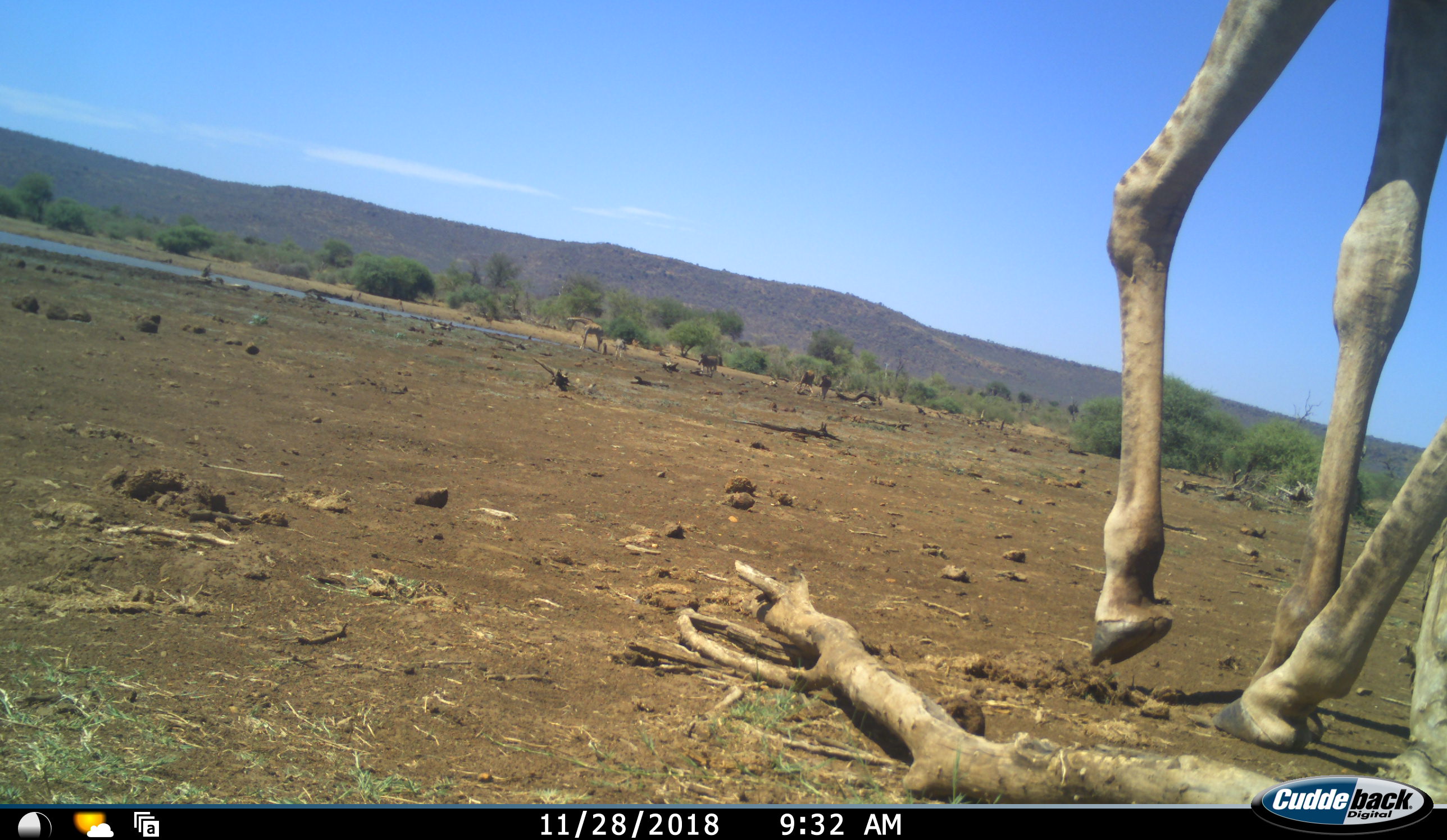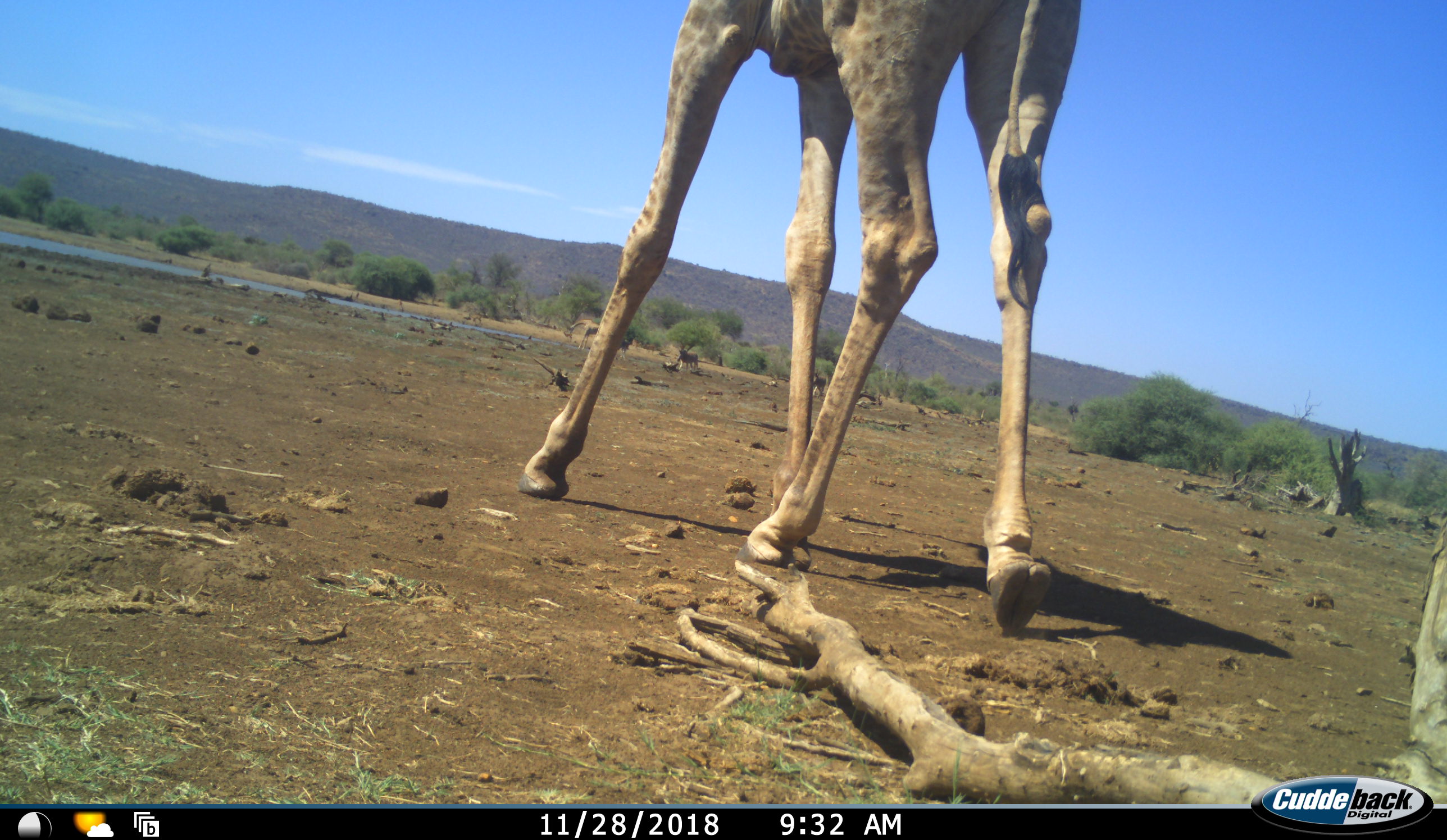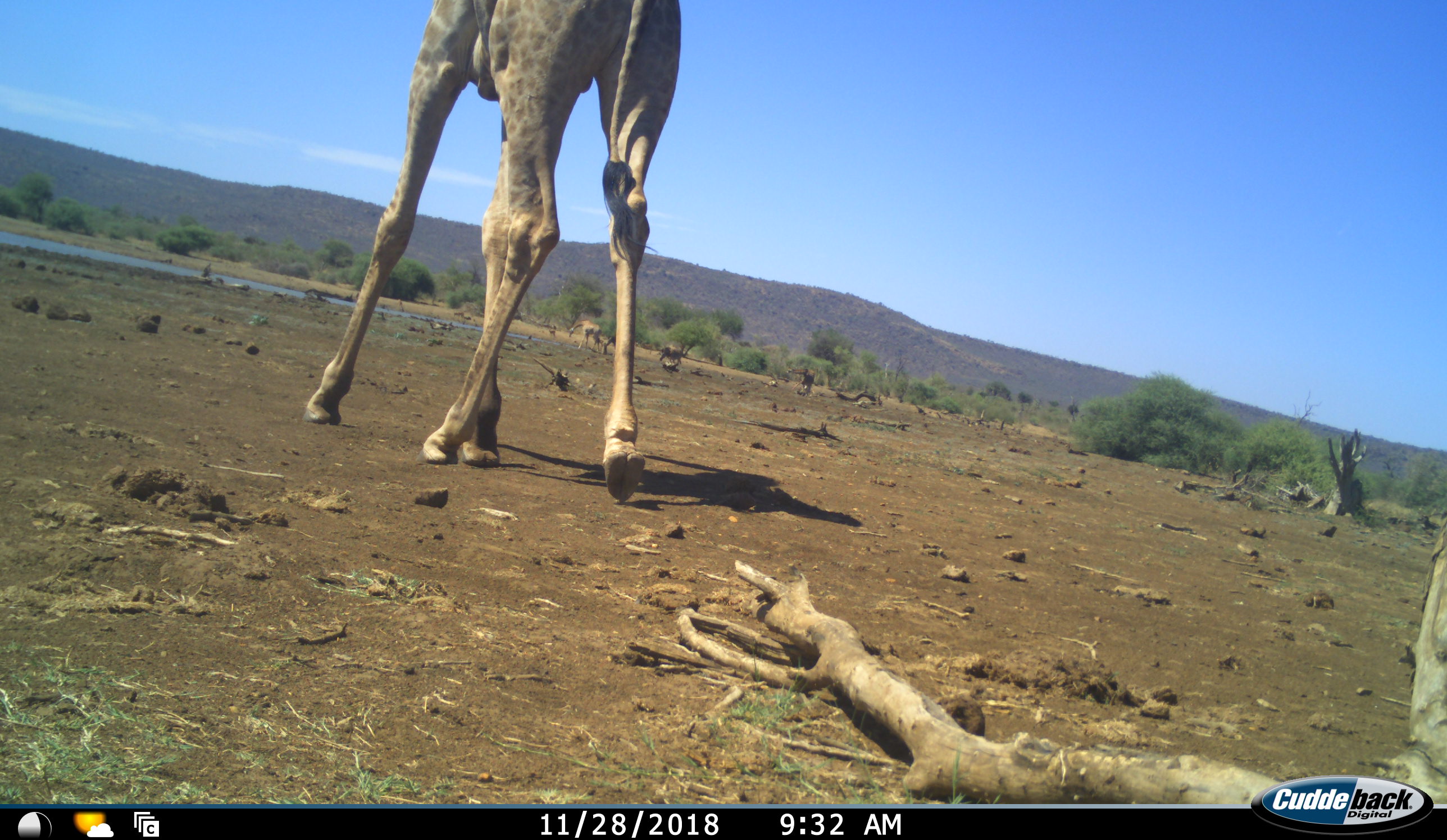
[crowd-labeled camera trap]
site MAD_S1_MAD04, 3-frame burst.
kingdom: Animalia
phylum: Chordata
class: Mammalia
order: Artiodactyla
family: Giraffidae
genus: Giraffa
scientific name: Giraffa camelopardalis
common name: giraffe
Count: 1.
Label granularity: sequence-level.